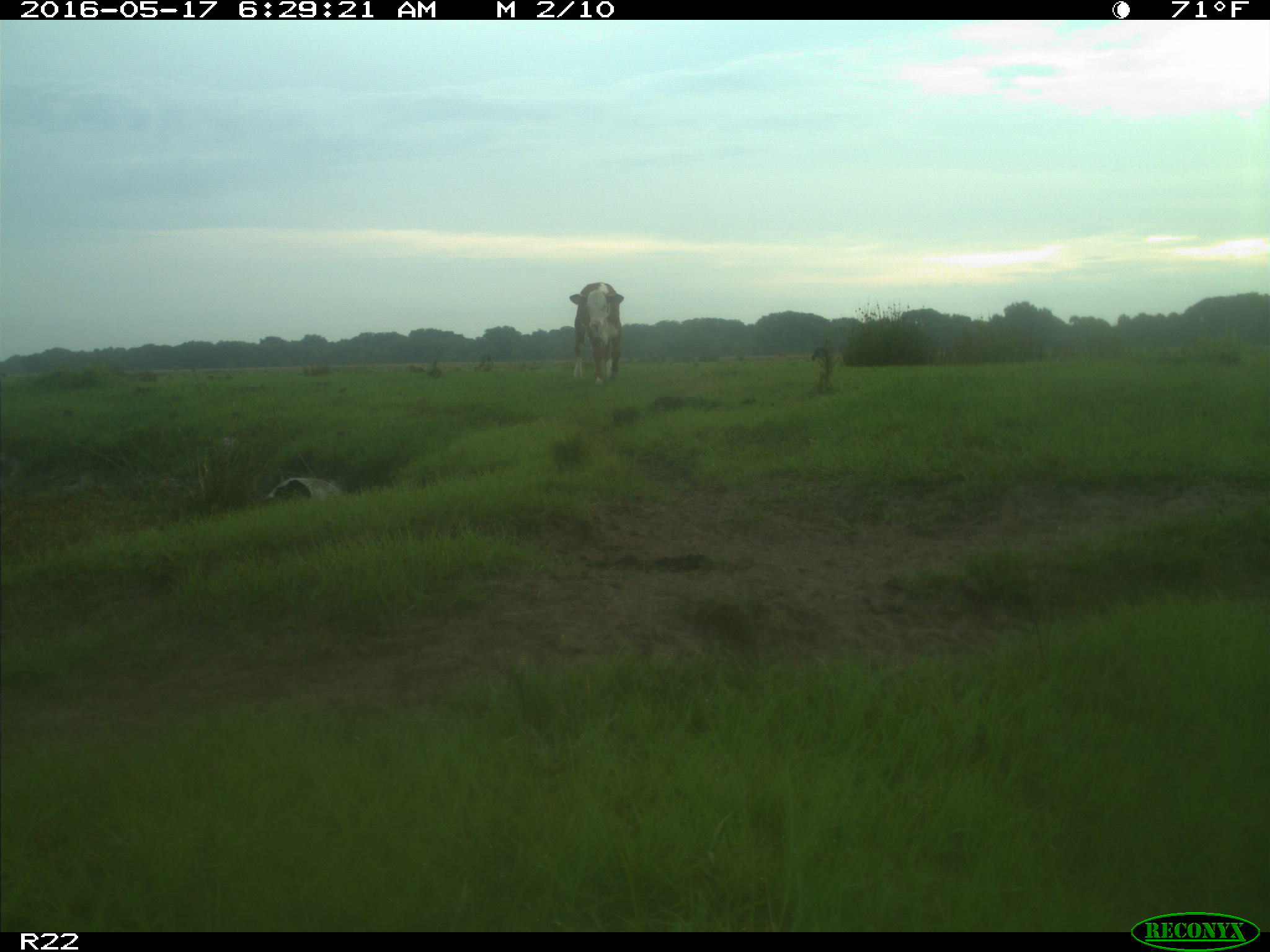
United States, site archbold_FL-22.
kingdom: Animalia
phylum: Chordata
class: Mammalia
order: Artiodactyla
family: Bovidae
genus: Bos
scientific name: Bos taurus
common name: domestic cow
Bos taurus (domestic cow).